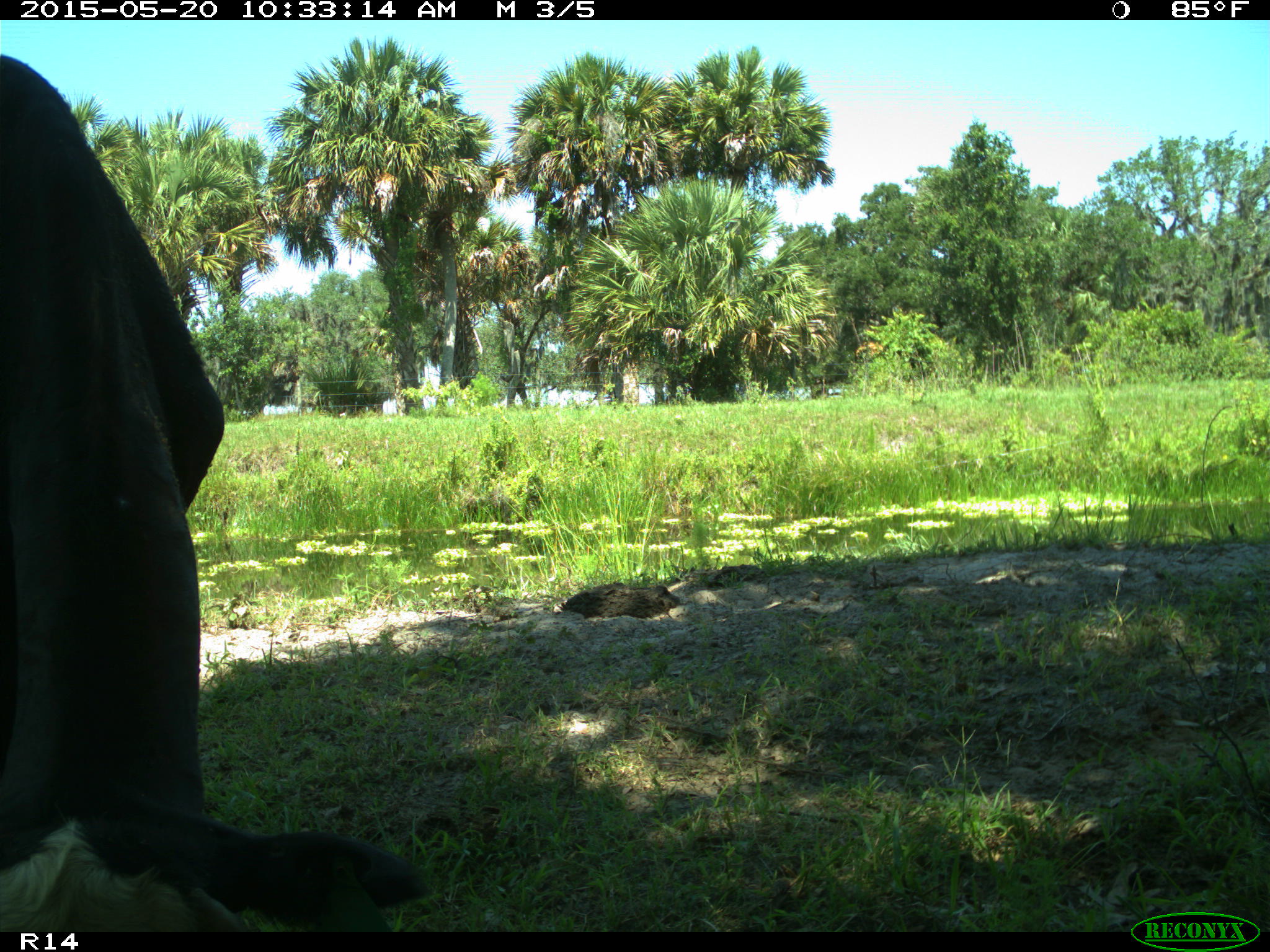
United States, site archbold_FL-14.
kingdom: Animalia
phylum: Chordata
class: Mammalia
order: Artiodactyla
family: Bovidae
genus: Bos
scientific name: Bos taurus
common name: domestic cow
Bos taurus (domestic cow).